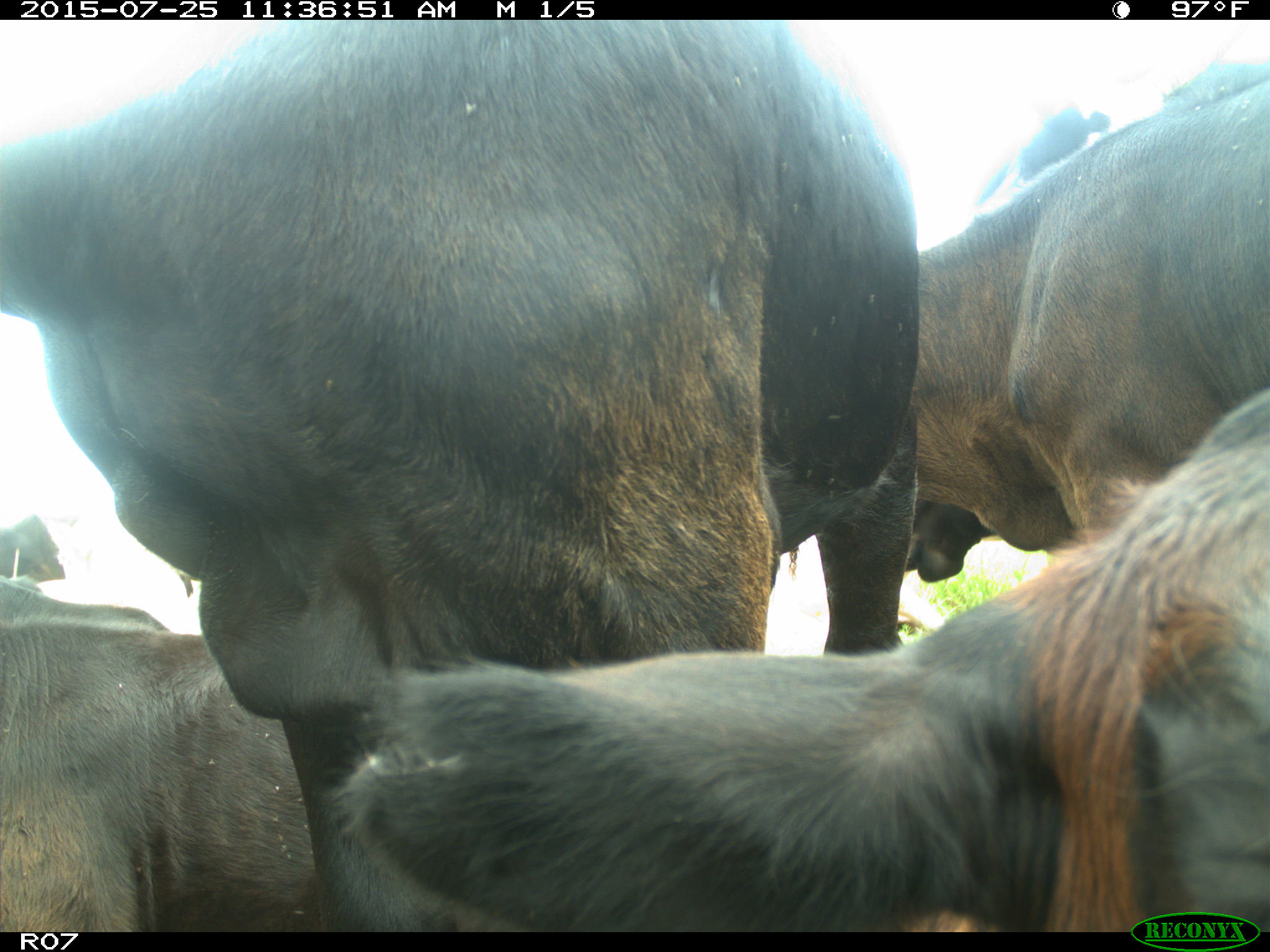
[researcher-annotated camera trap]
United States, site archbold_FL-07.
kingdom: Animalia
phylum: Chordata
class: Mammalia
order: Artiodactyla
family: Bovidae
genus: Bos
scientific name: Bos taurus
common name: domestic cow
Bos taurus (domestic cow).